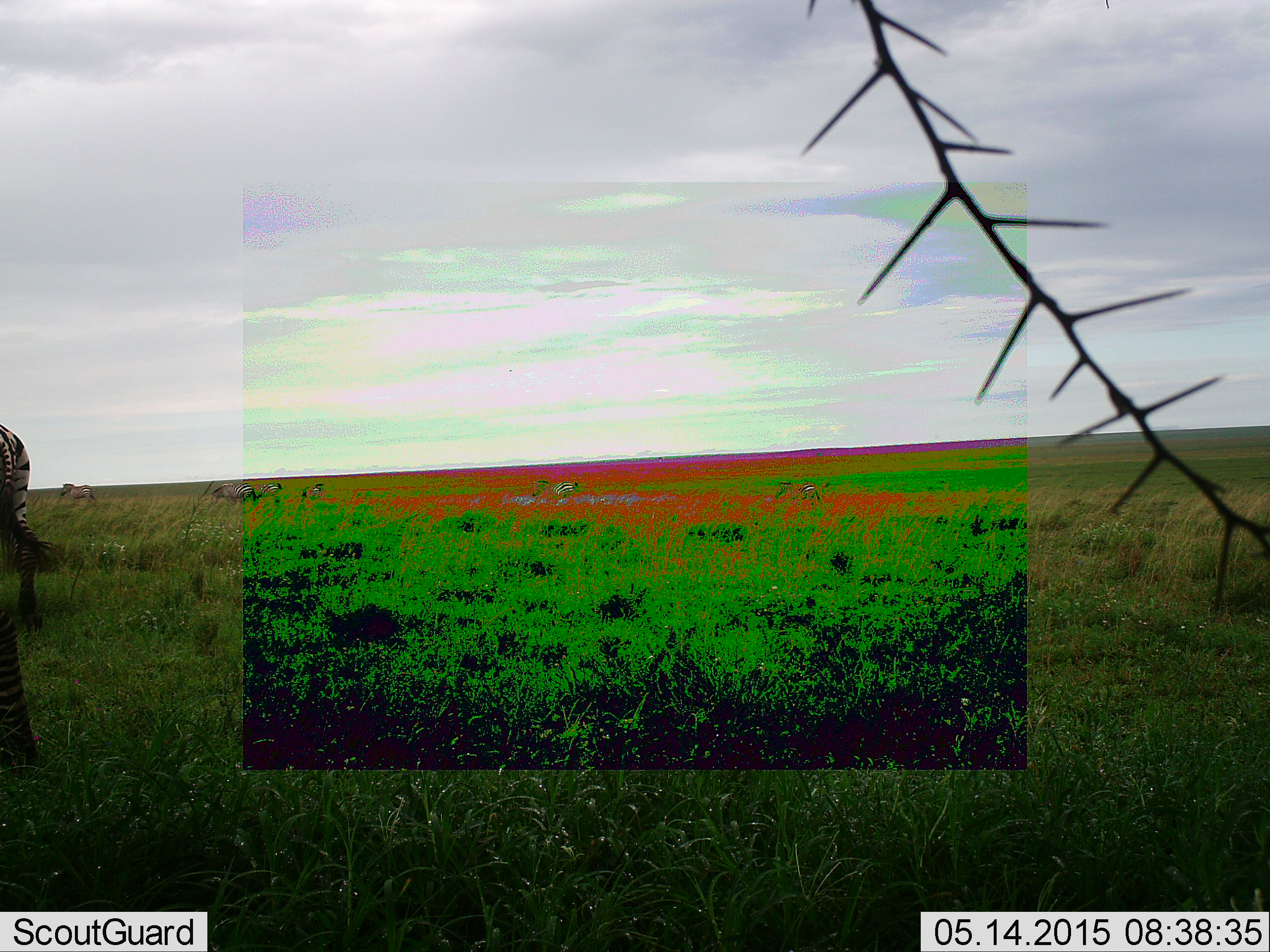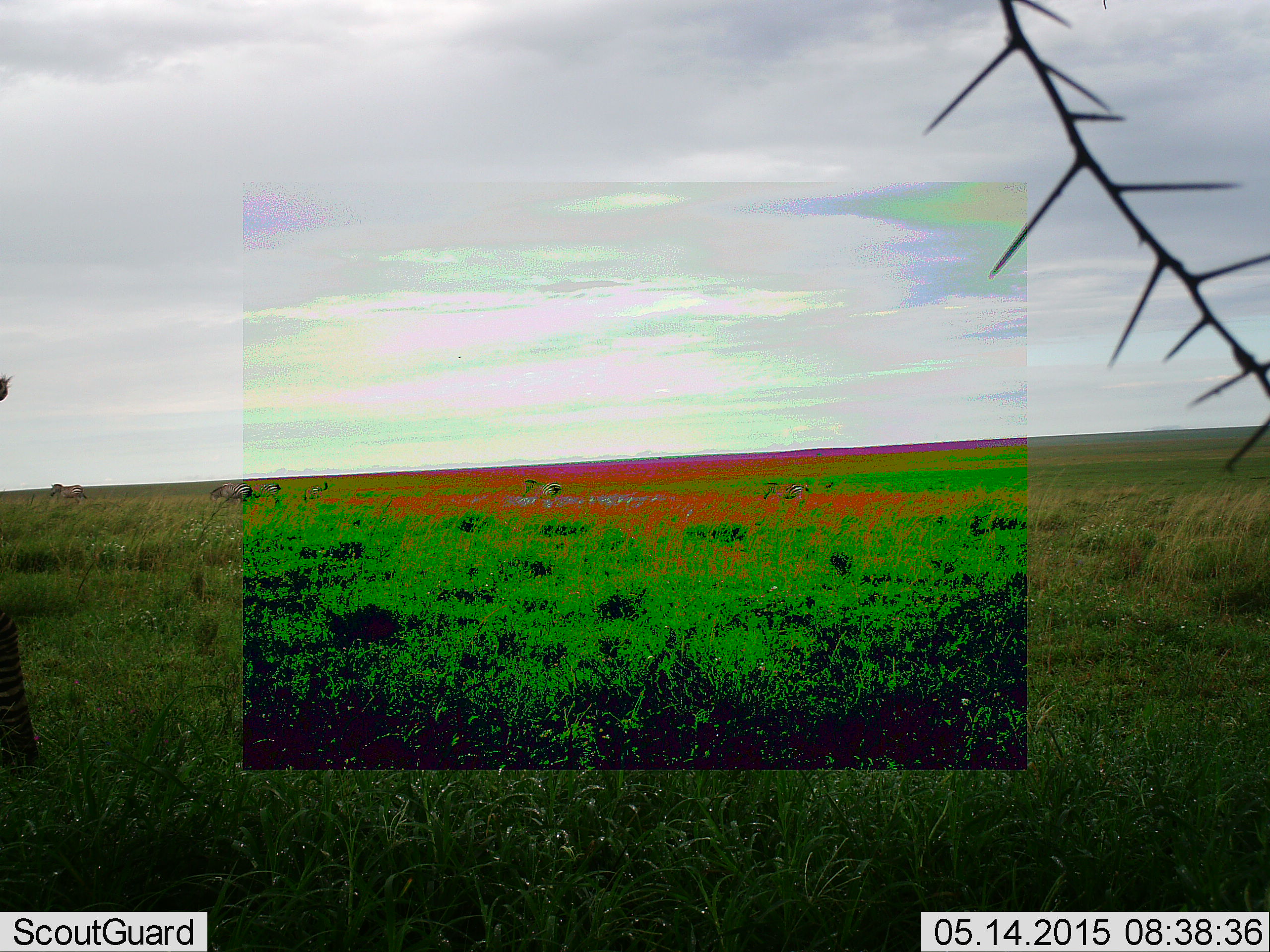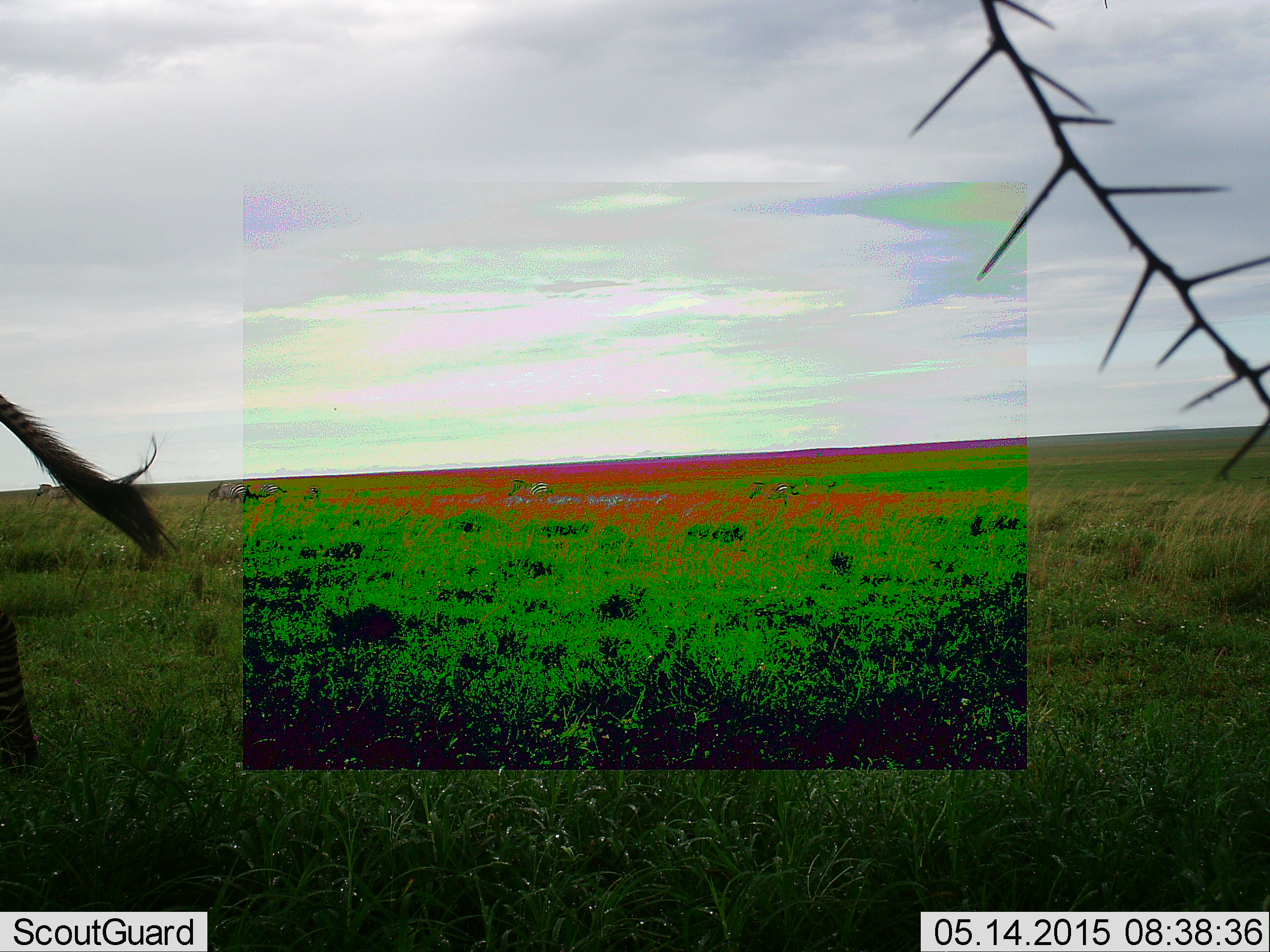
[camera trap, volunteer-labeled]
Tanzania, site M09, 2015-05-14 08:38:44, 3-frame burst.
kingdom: Animalia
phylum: Chordata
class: Mammalia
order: Perissodactyla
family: Equidae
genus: Equus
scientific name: Equus quagga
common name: plains zebra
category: zebra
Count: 2.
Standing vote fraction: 27%.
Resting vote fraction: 0%.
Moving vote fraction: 82%.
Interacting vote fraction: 9%.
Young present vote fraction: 0%.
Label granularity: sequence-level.